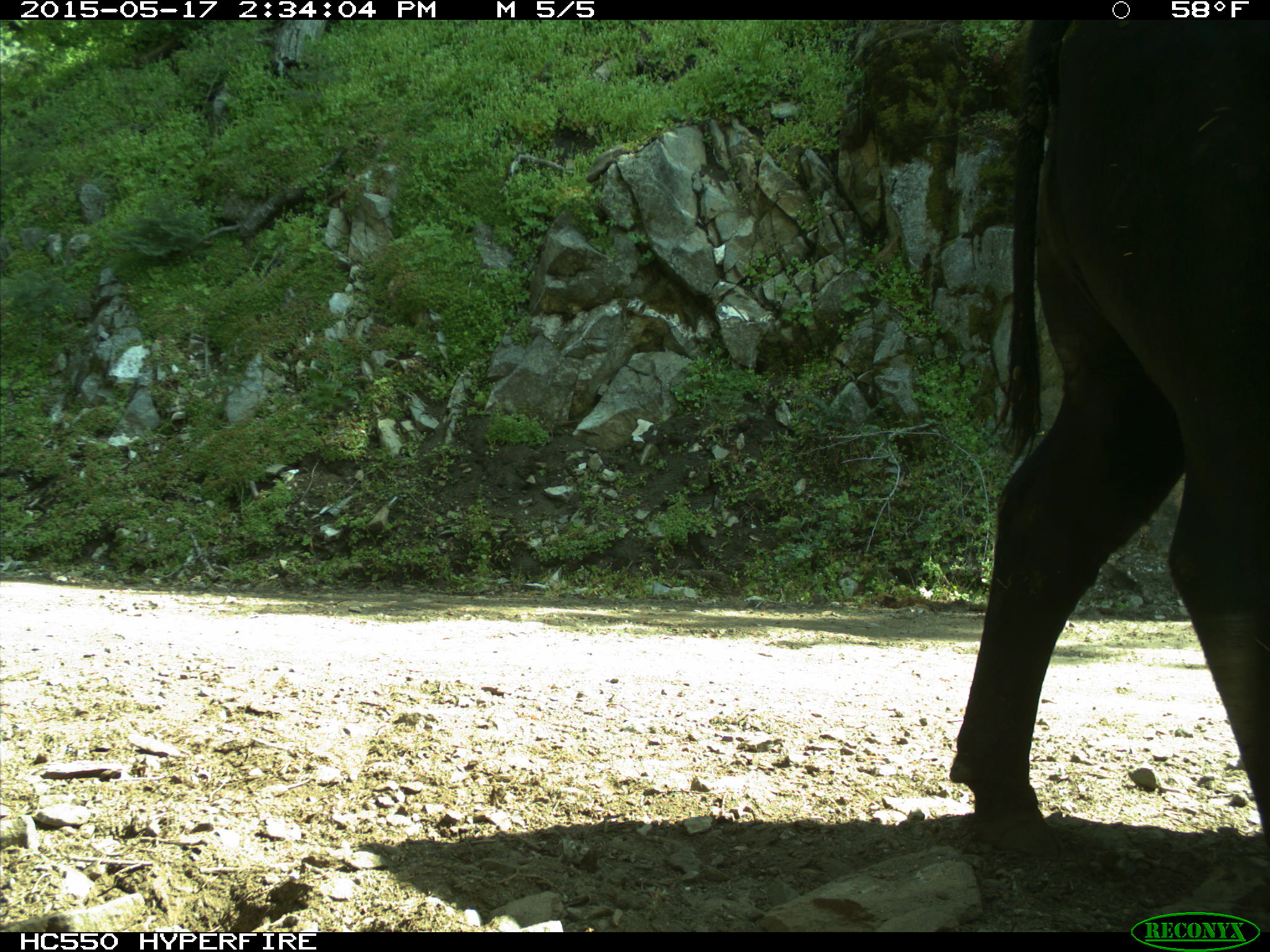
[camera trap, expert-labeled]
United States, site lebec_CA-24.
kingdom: Animalia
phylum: Chordata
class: Mammalia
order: Artiodactyla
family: Bovidae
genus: Bos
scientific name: Bos taurus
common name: domestic cow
Bos taurus (domestic cow).